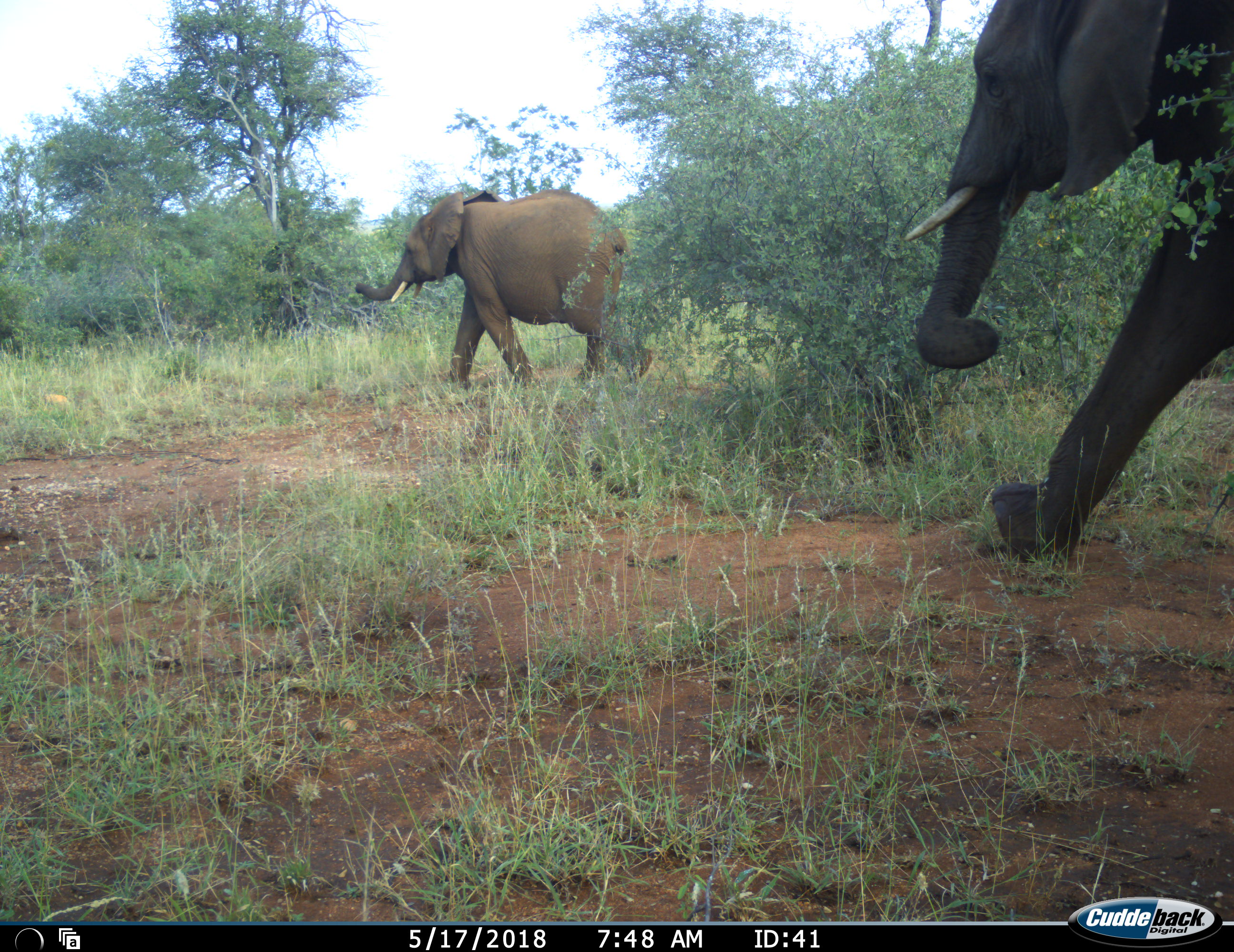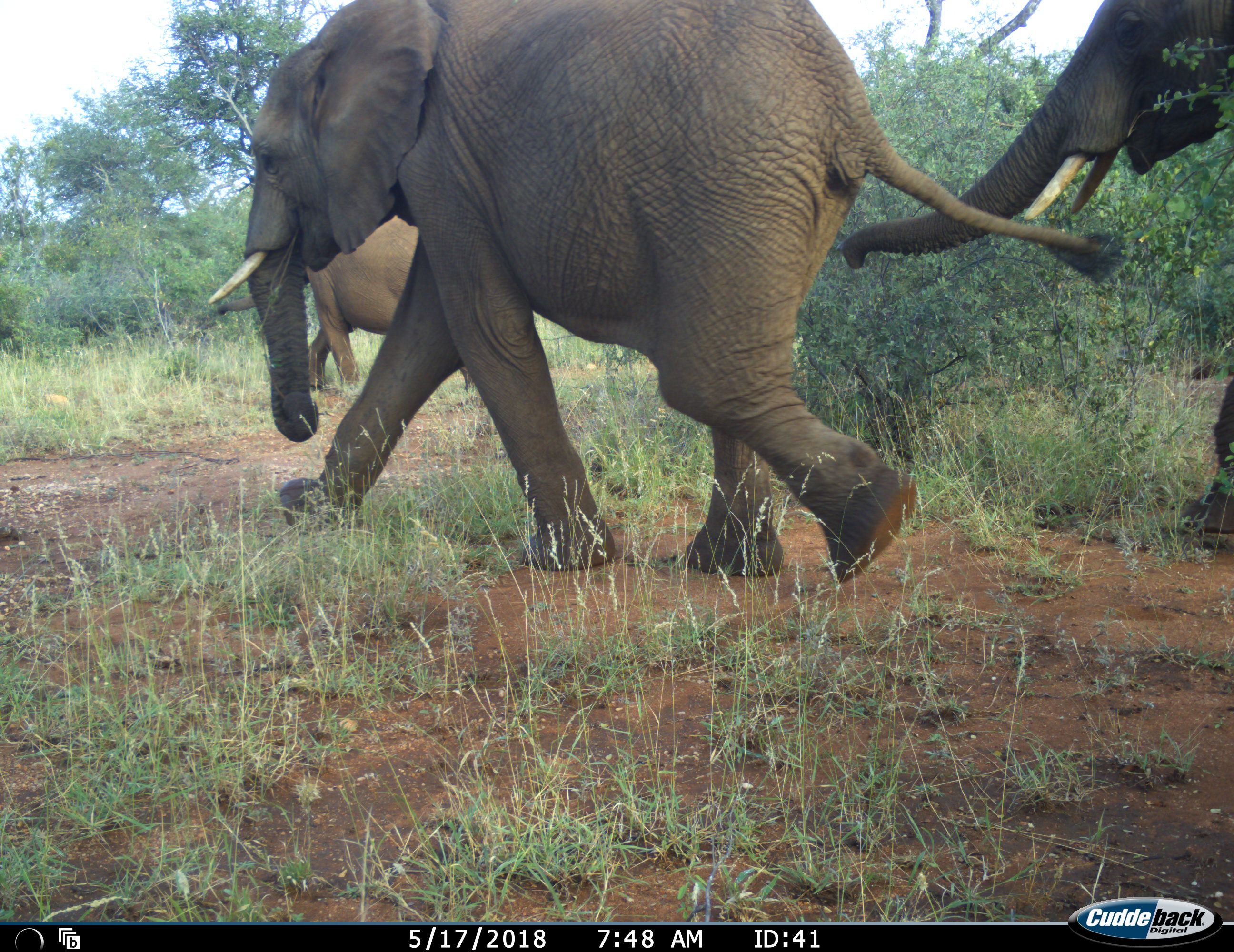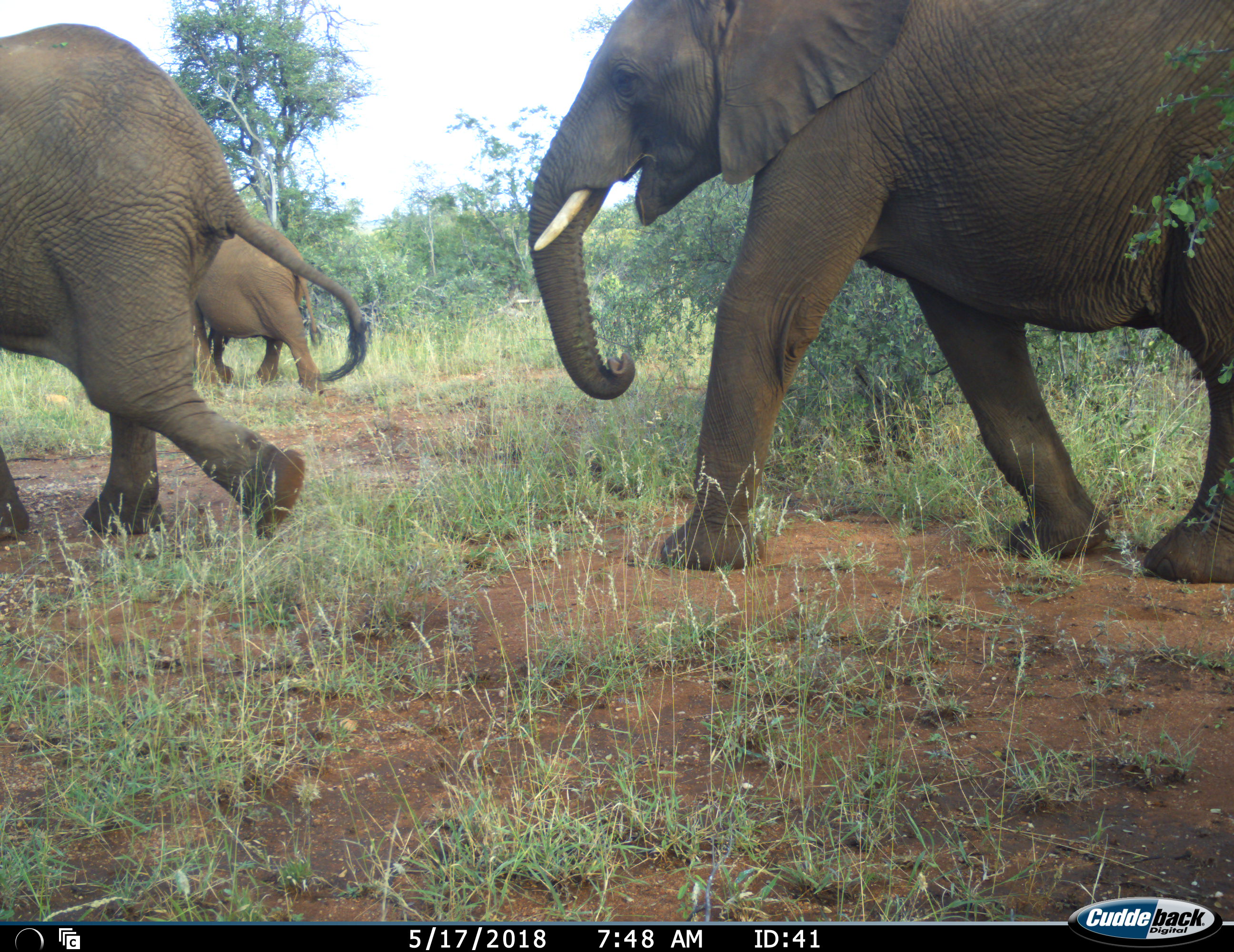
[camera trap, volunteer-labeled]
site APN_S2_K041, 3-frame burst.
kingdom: Animalia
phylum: Chordata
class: Mammalia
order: Proboscidea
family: Elephantidae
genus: Loxodonta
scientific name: Loxodonta africana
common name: african bush elephant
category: elephant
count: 3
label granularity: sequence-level